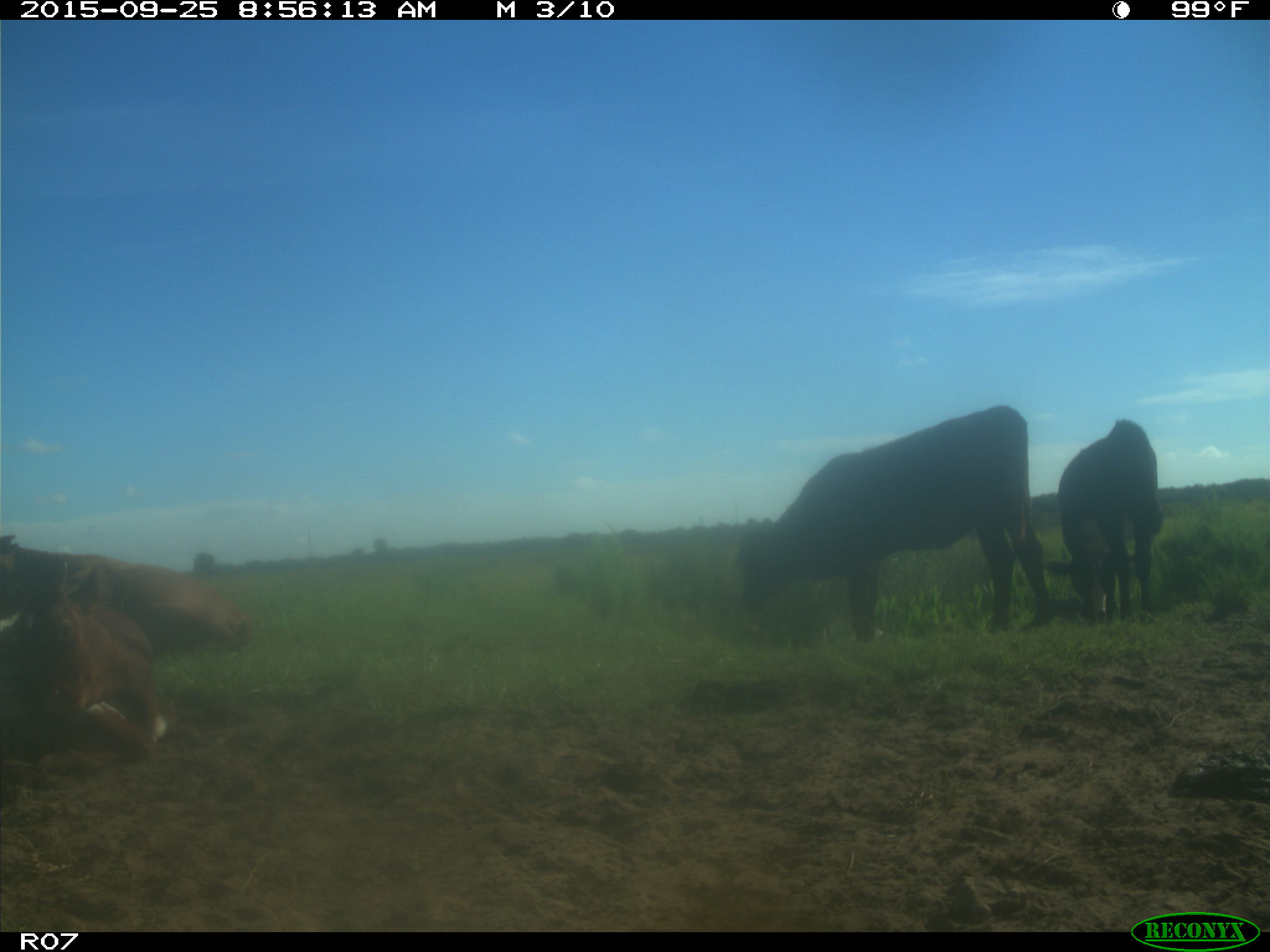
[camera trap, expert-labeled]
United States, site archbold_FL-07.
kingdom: Animalia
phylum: Chordata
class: Mammalia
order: Artiodactyla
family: Bovidae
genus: Bos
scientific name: Bos taurus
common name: domestic cow